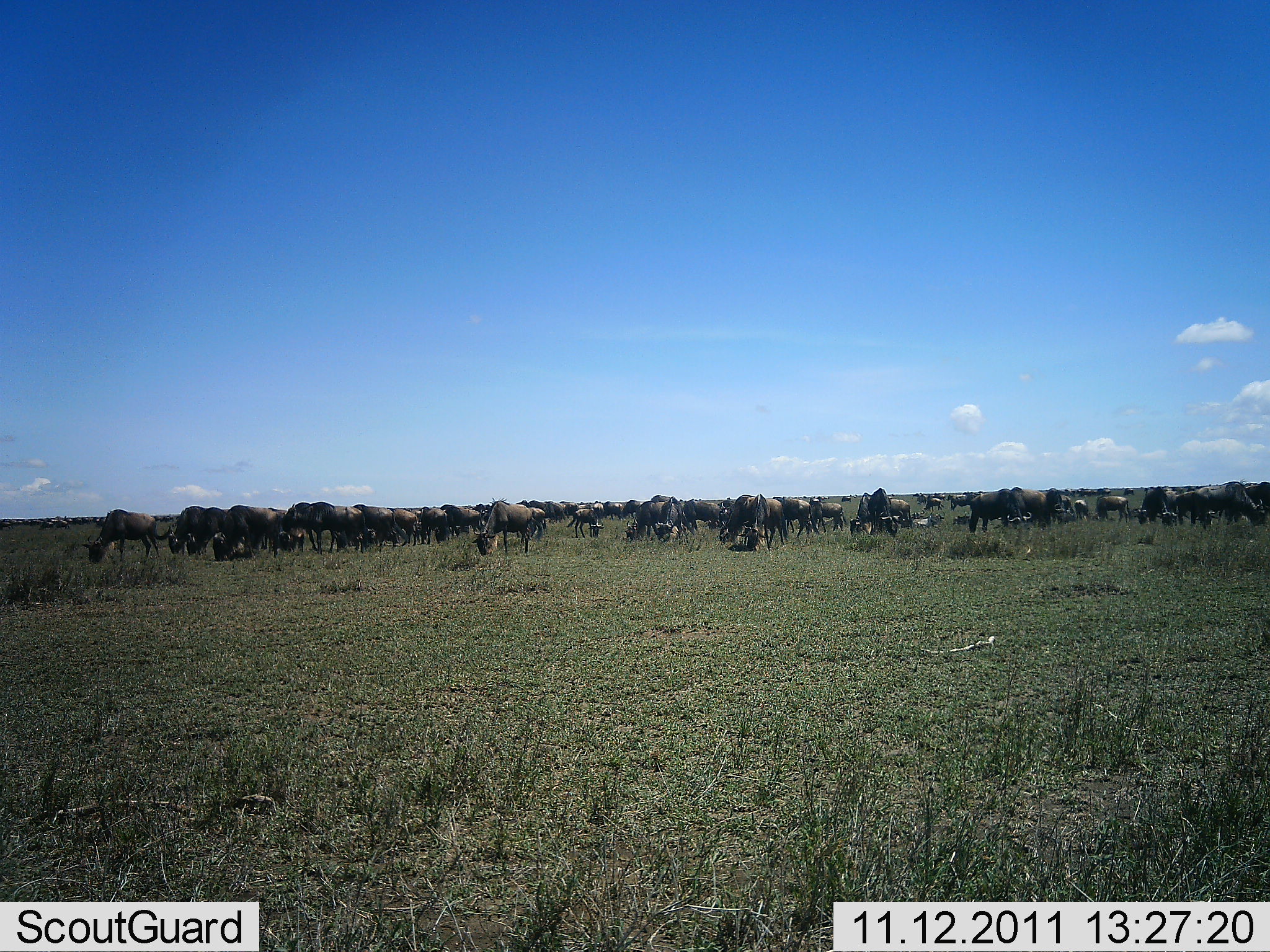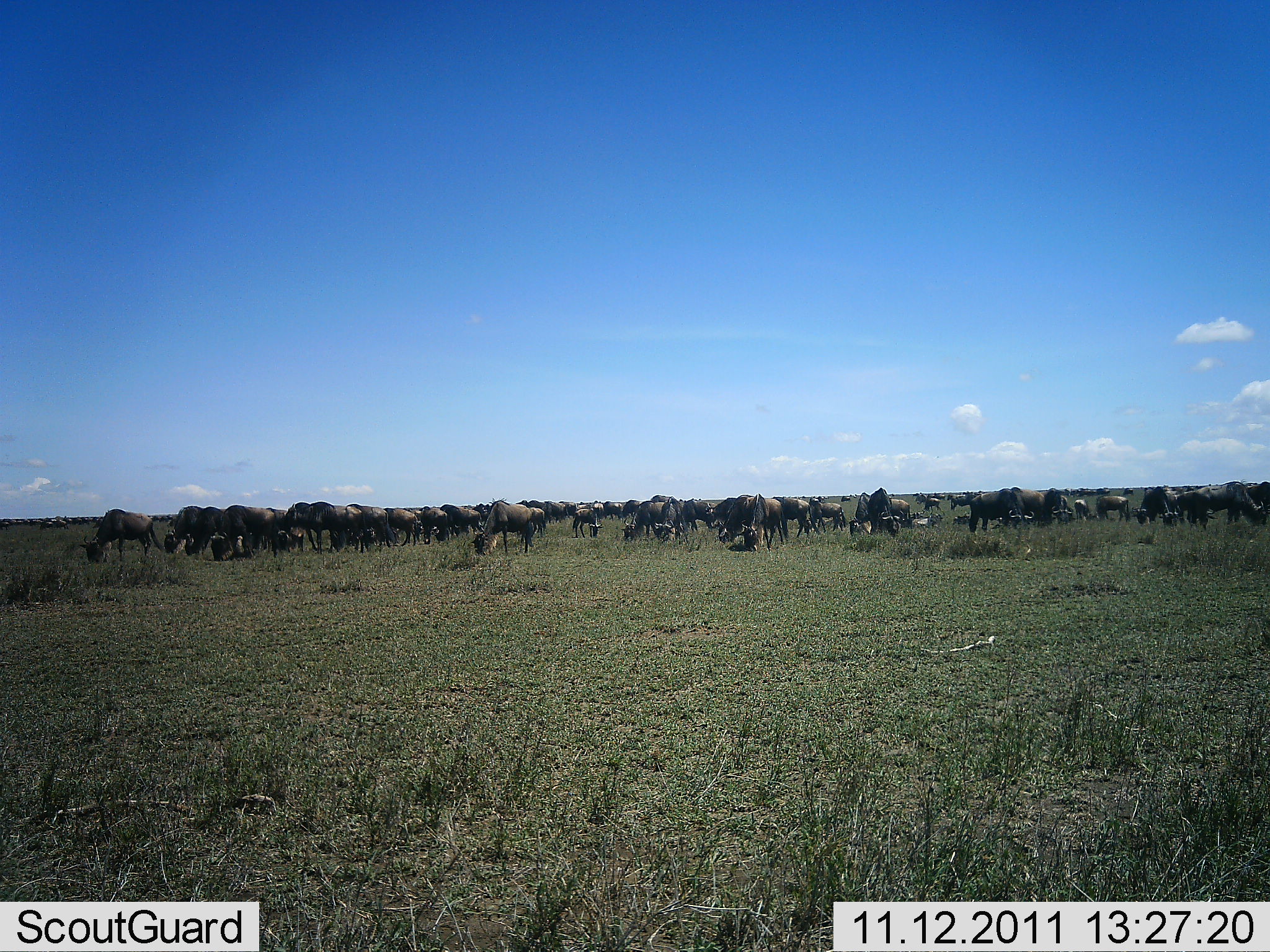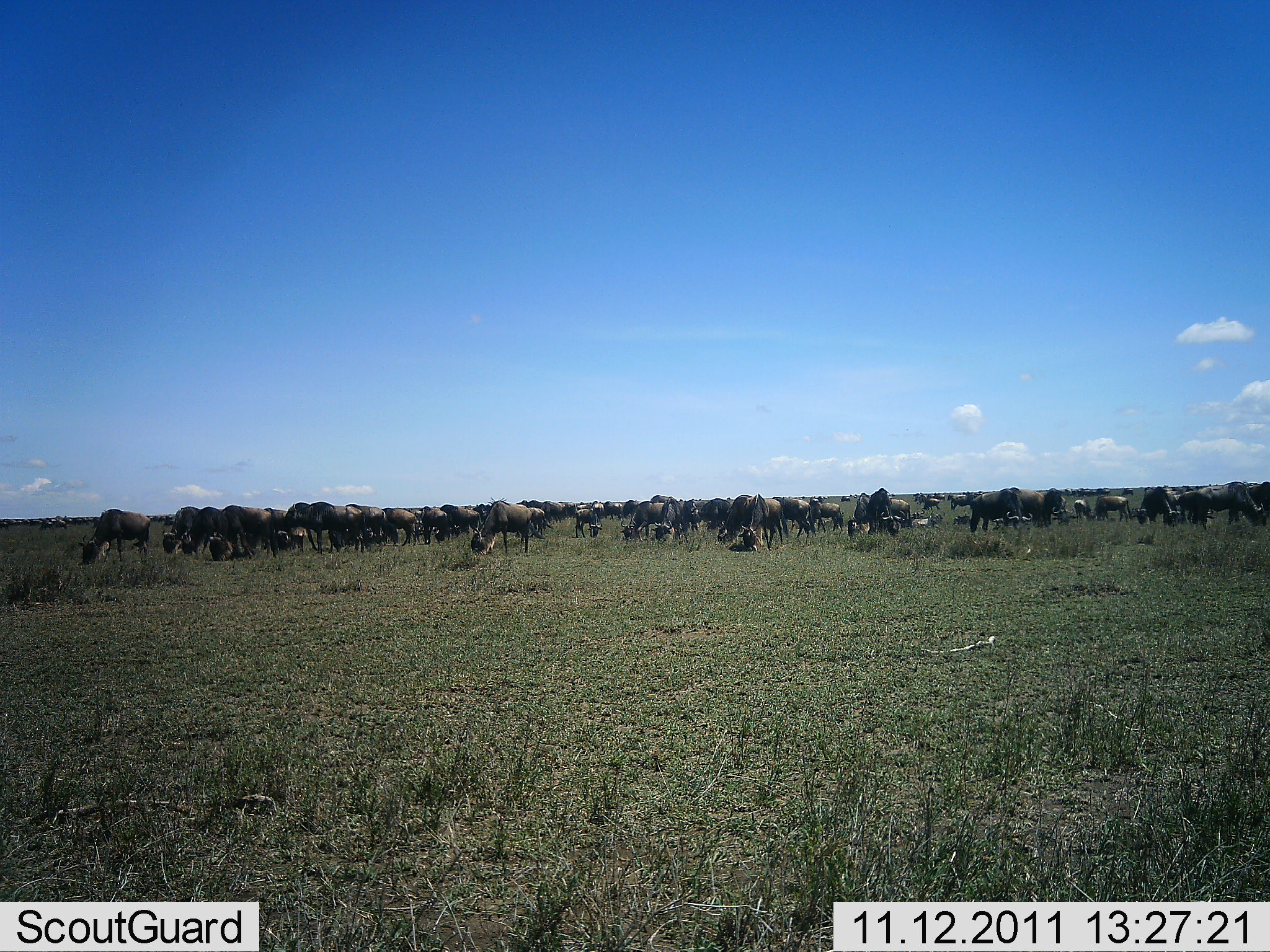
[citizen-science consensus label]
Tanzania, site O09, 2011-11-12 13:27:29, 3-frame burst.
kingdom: Animalia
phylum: Chordata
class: Mammalia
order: Artiodactyla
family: Bovidae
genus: Connochaetes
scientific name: Connochaetes taurinus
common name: blue wildebeest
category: wildebeest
Wildebeest (blue wildebeest) (Connochaetes taurinus), count 51+. Behavior (volunteer vote fractions): standing 17%, resting 8%, moving 8%, interacting 8%. Young present (vote fraction): 0%. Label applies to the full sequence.